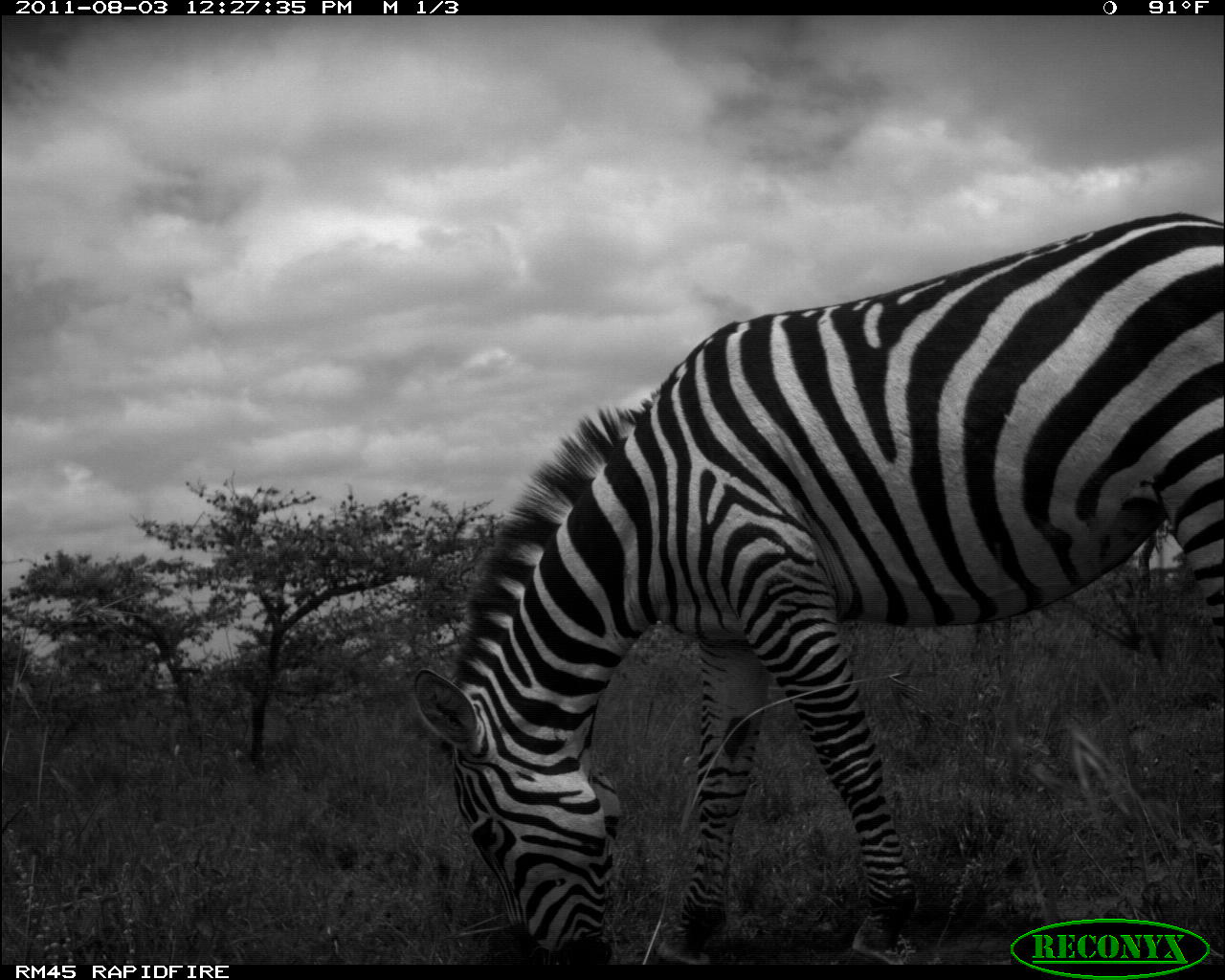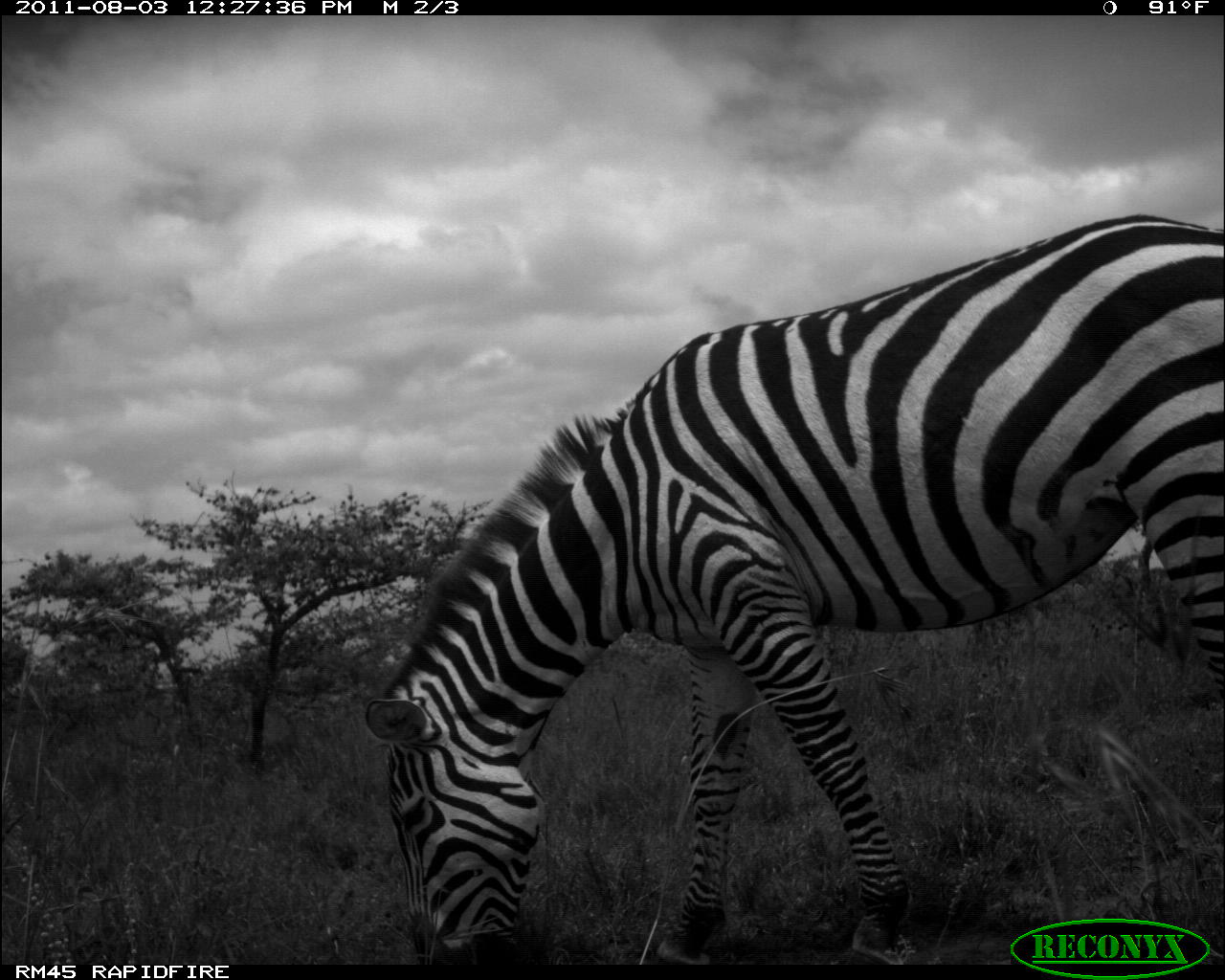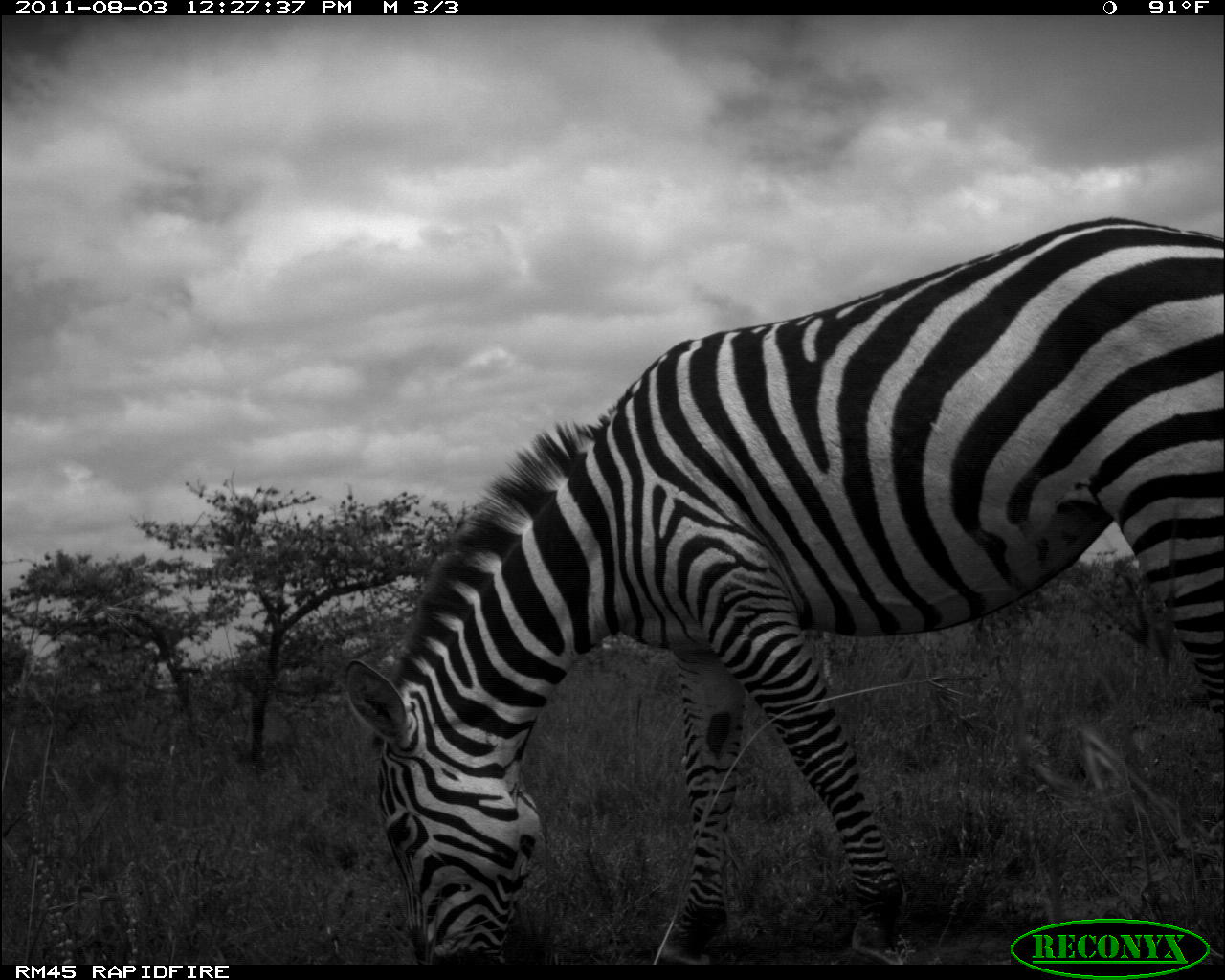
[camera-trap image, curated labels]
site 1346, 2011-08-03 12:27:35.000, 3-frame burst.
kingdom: Animalia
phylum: Chordata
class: Mammalia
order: Perissodactyla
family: Equidae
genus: Equus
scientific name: Equus quagga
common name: plains zebra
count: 1